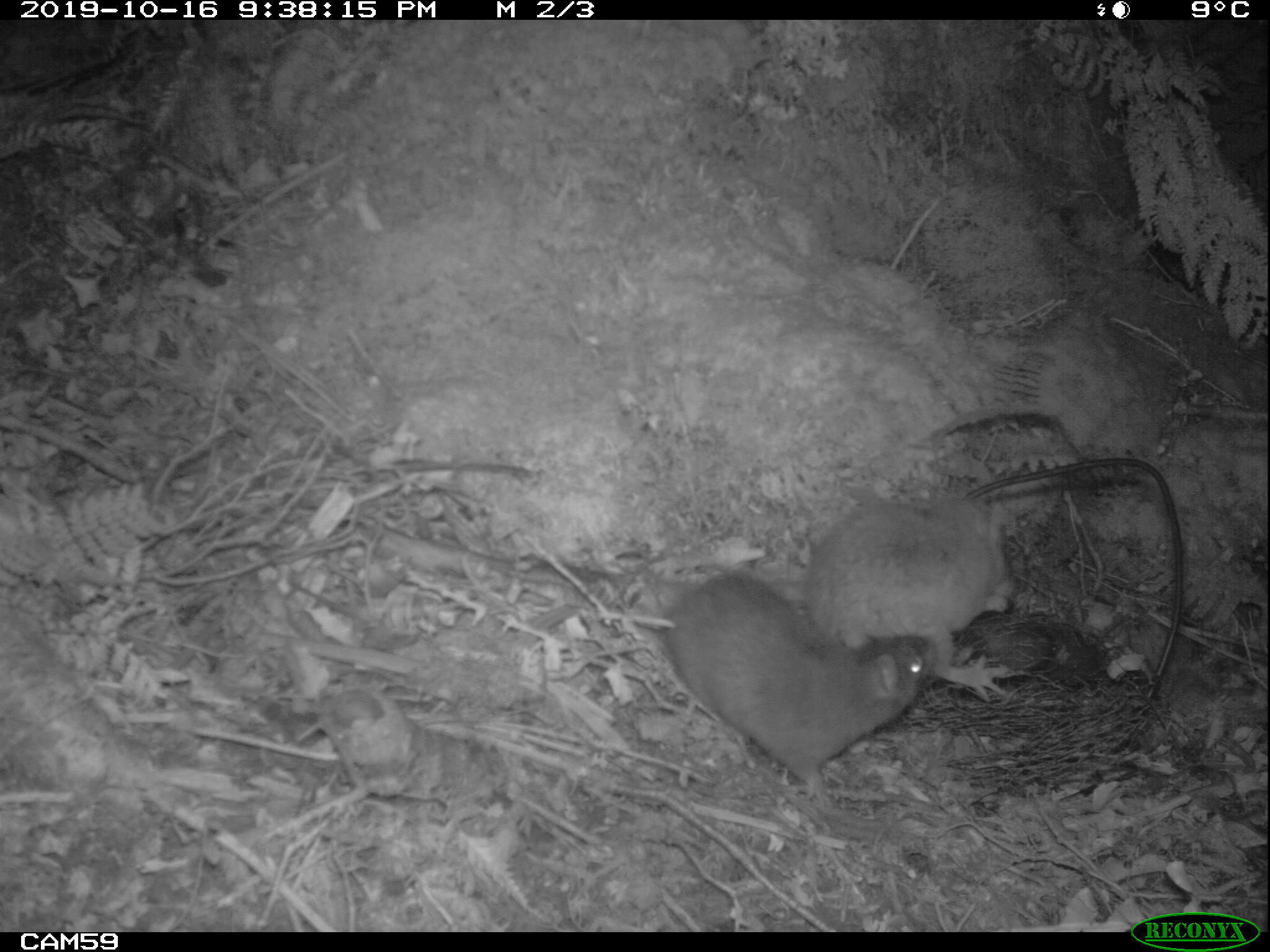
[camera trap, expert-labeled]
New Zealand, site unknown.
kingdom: Animalia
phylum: Chordata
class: Mammalia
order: Rodentia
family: Muridae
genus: Rattus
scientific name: Rattus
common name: rat